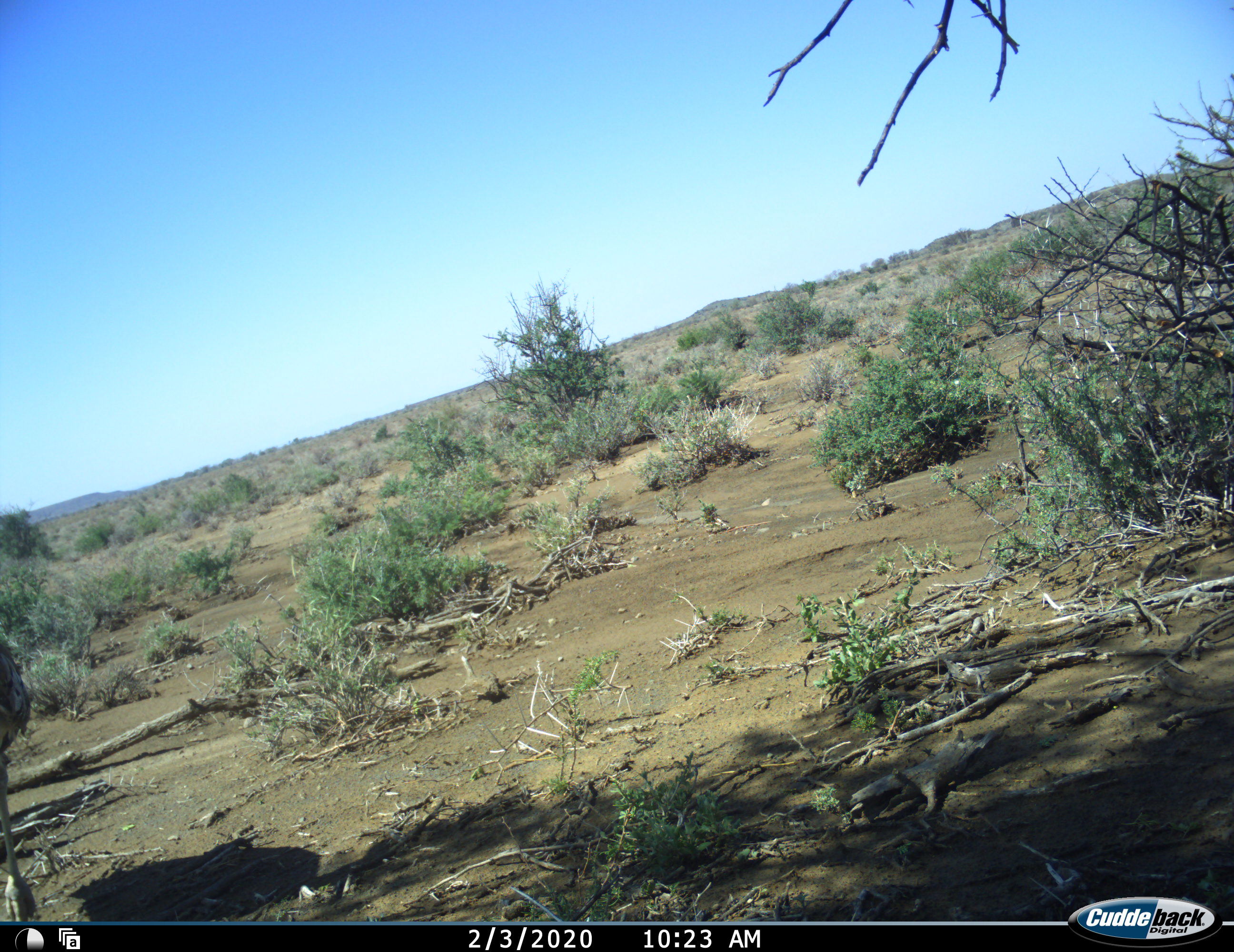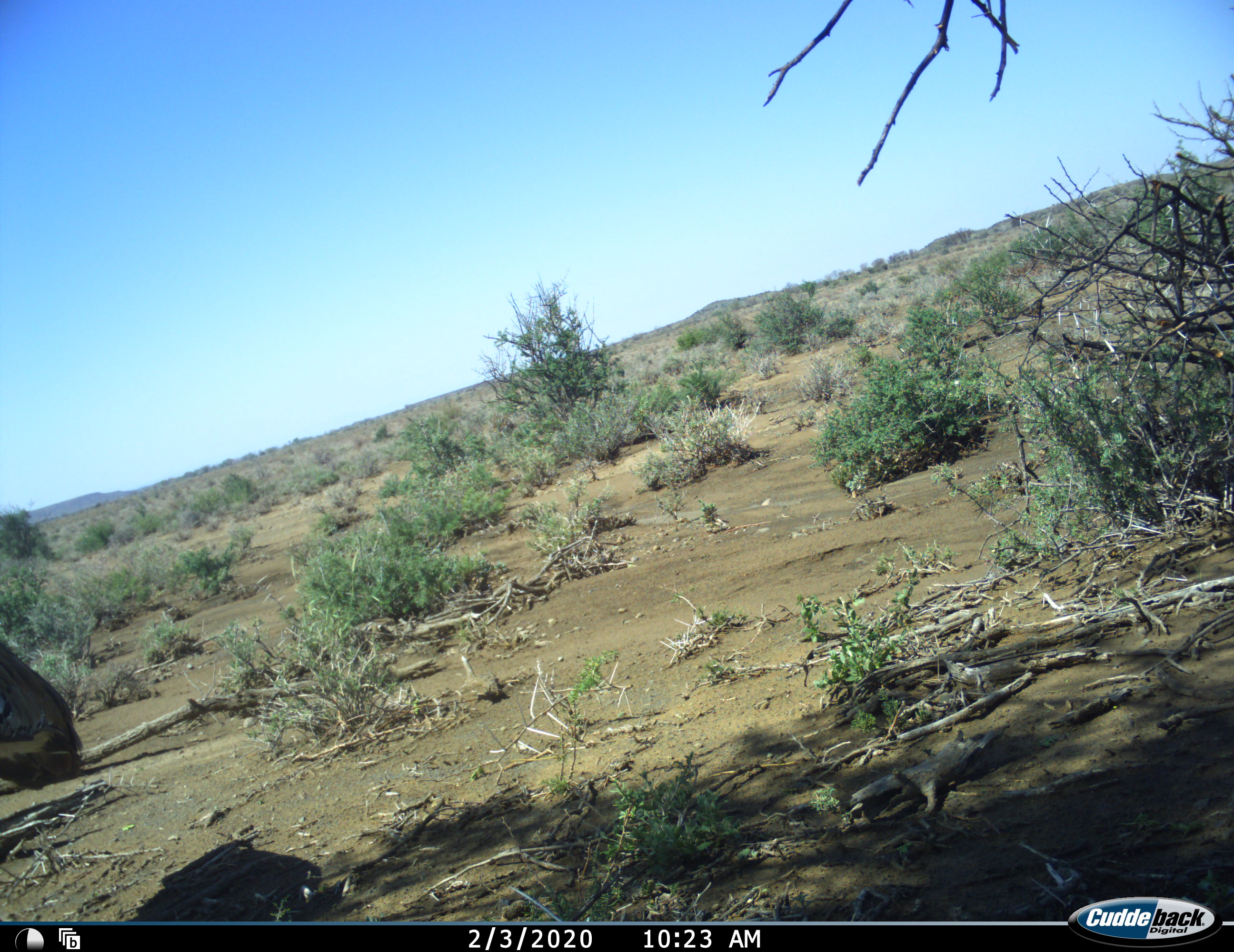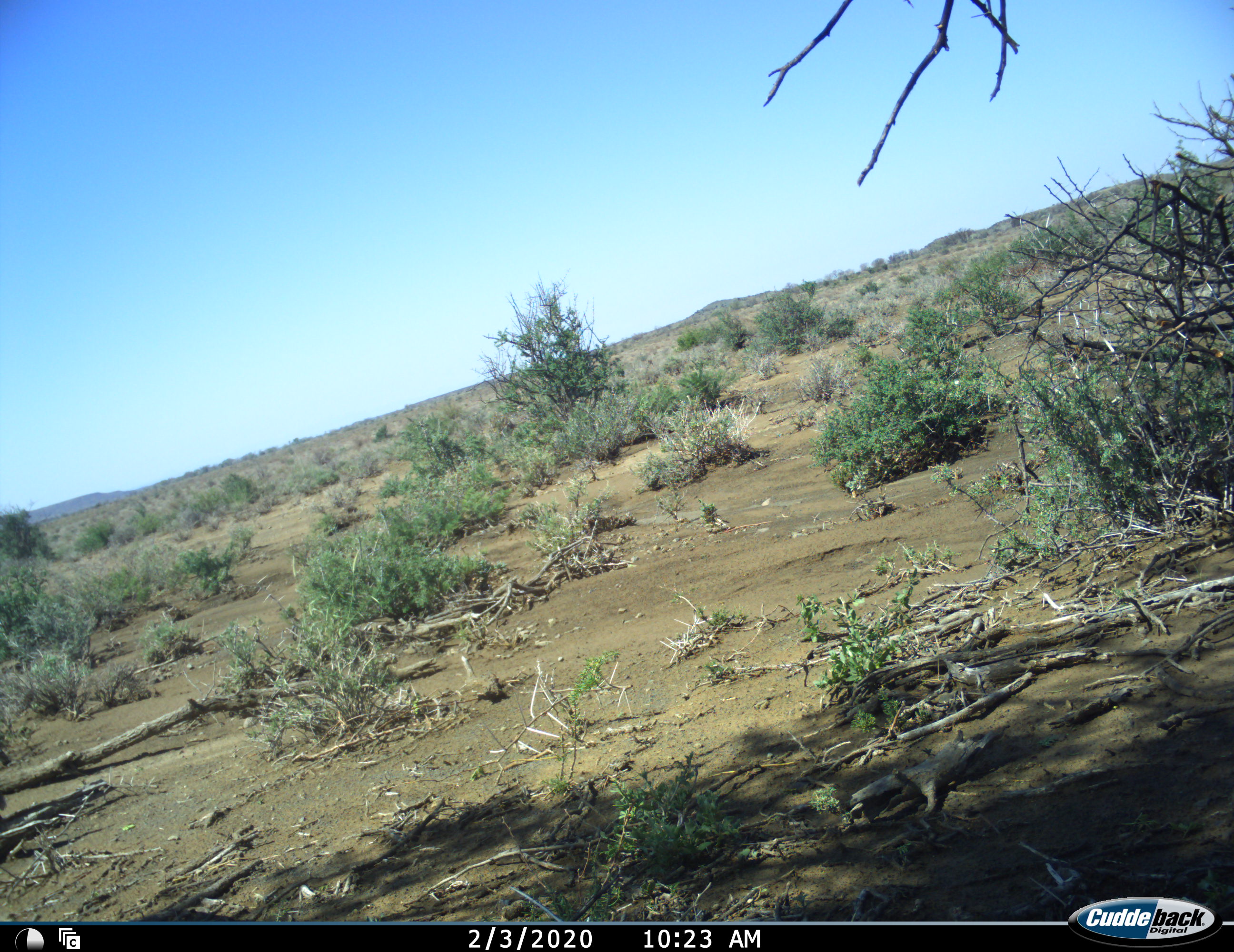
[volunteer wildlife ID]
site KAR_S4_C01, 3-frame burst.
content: unidentified animal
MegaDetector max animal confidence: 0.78